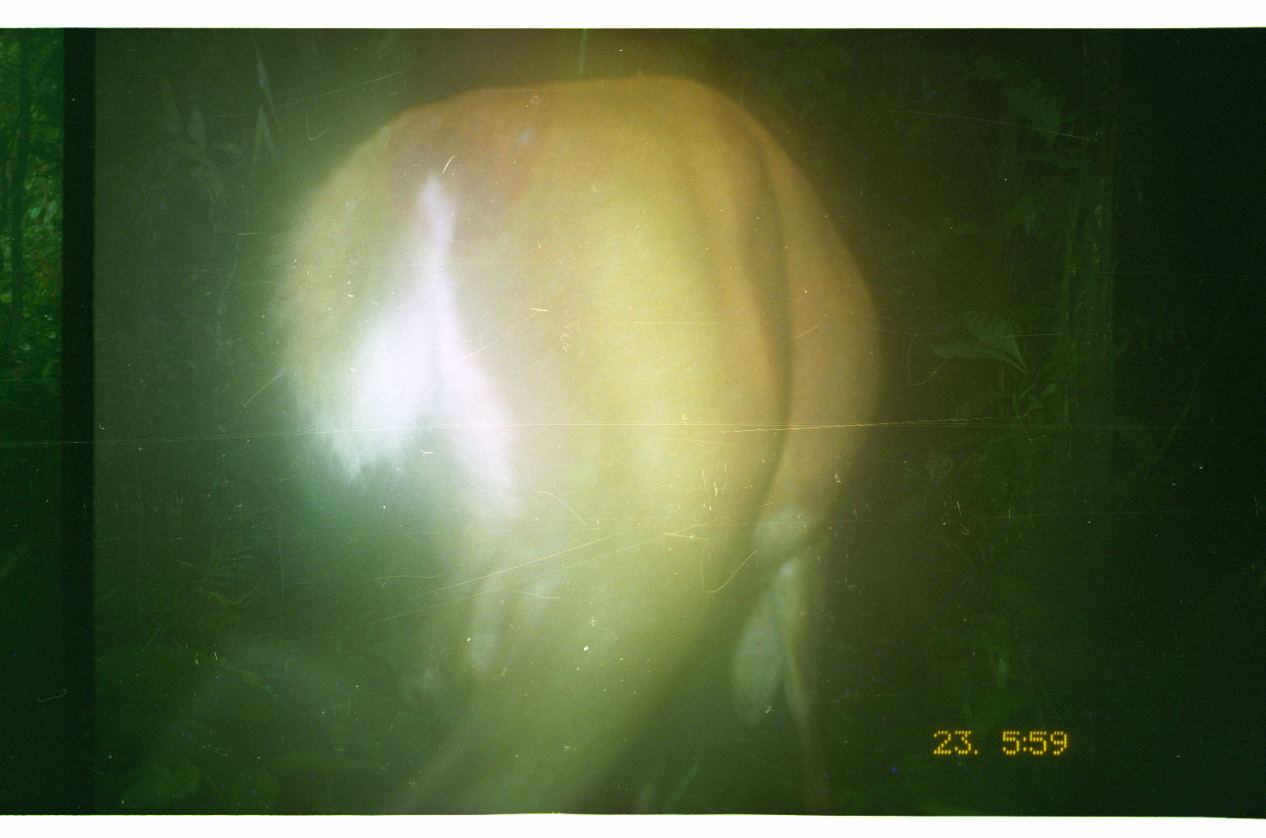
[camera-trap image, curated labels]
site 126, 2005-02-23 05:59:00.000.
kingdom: Animalia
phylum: Chordata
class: Mammalia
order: Artiodactyla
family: Cervidae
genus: Mazama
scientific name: Mazama americana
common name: red brocket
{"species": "Mazama americana (red brocket)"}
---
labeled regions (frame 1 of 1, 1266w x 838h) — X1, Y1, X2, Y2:
mazama americana: 263, 72, 879, 813